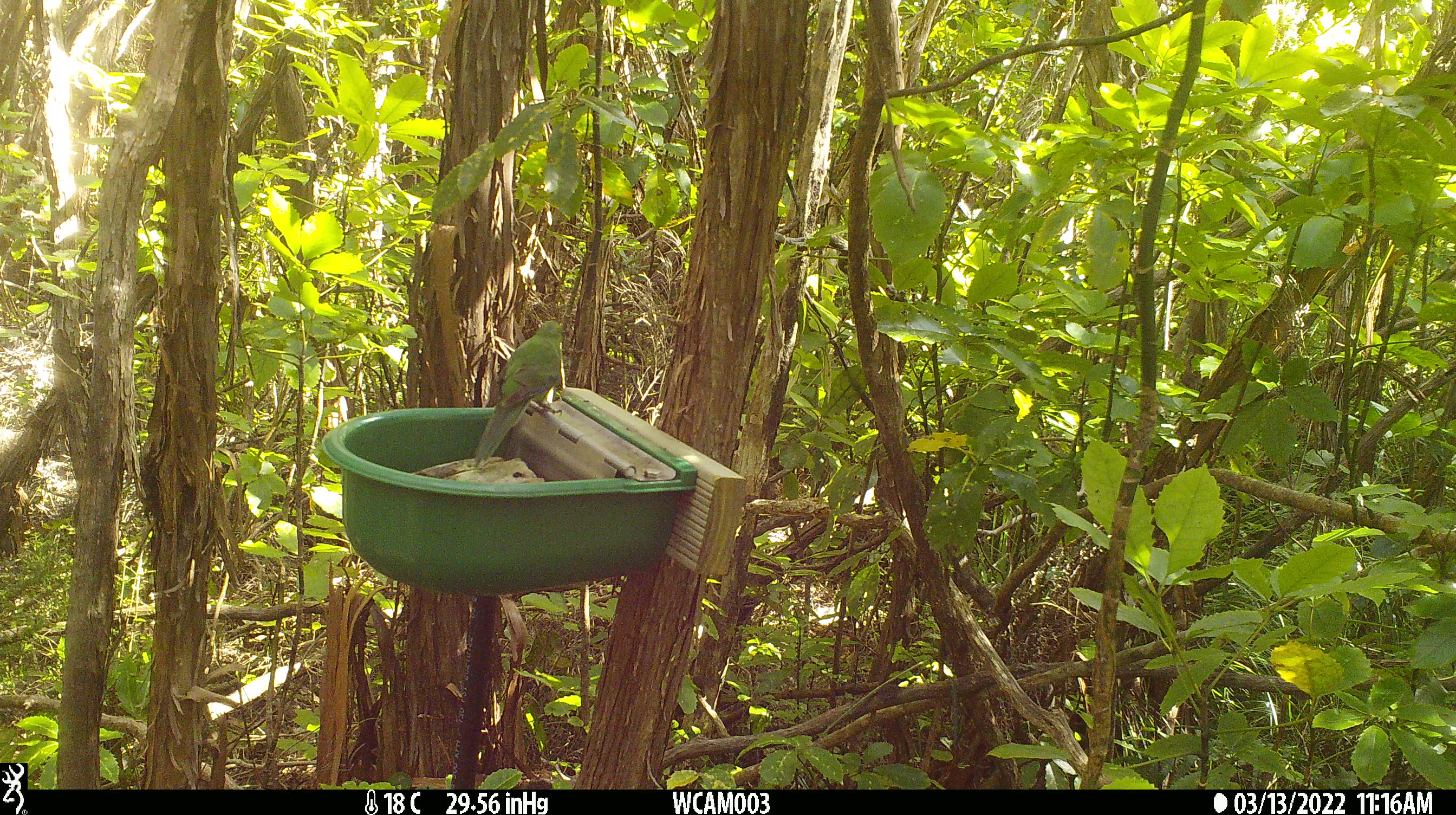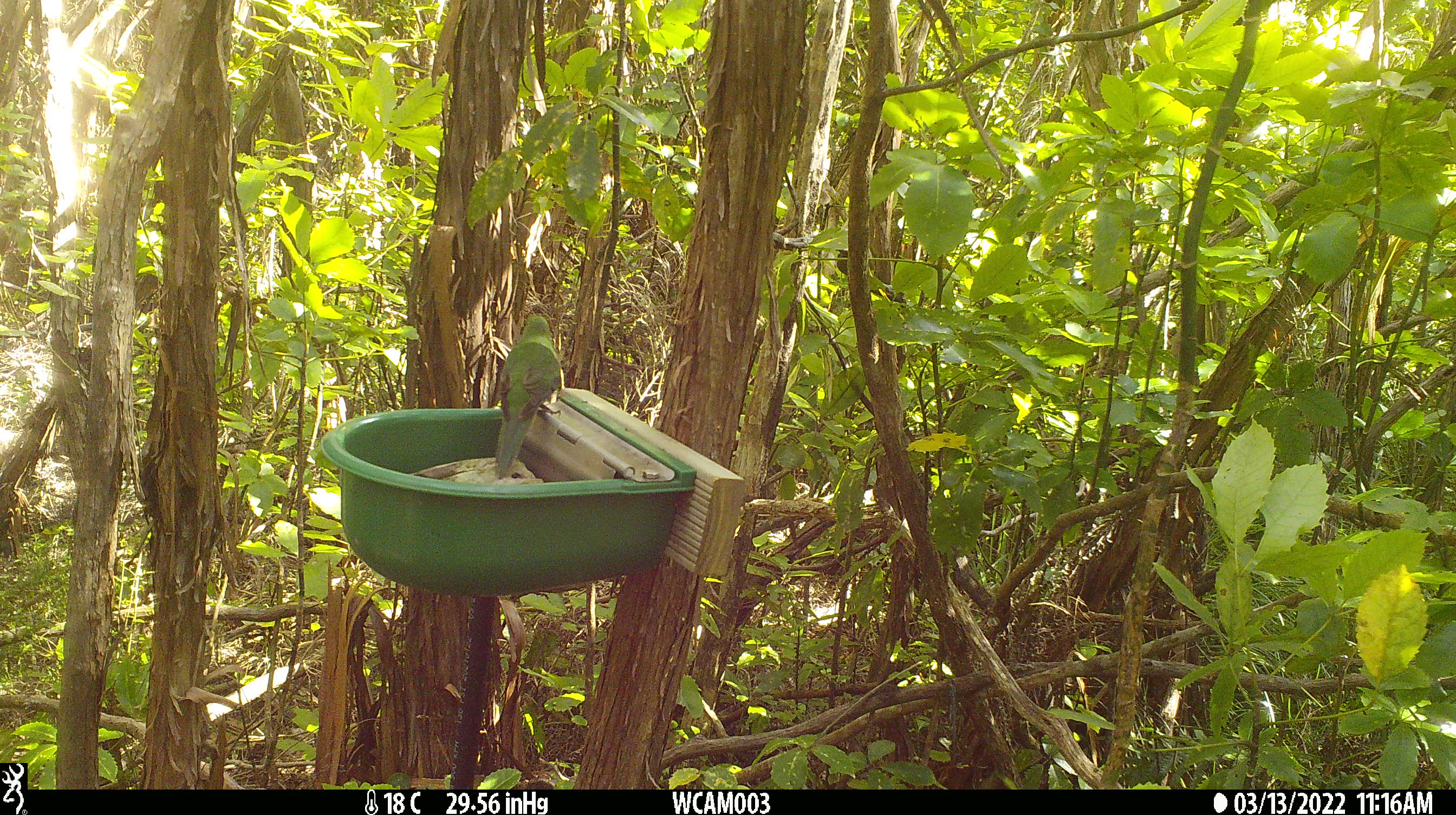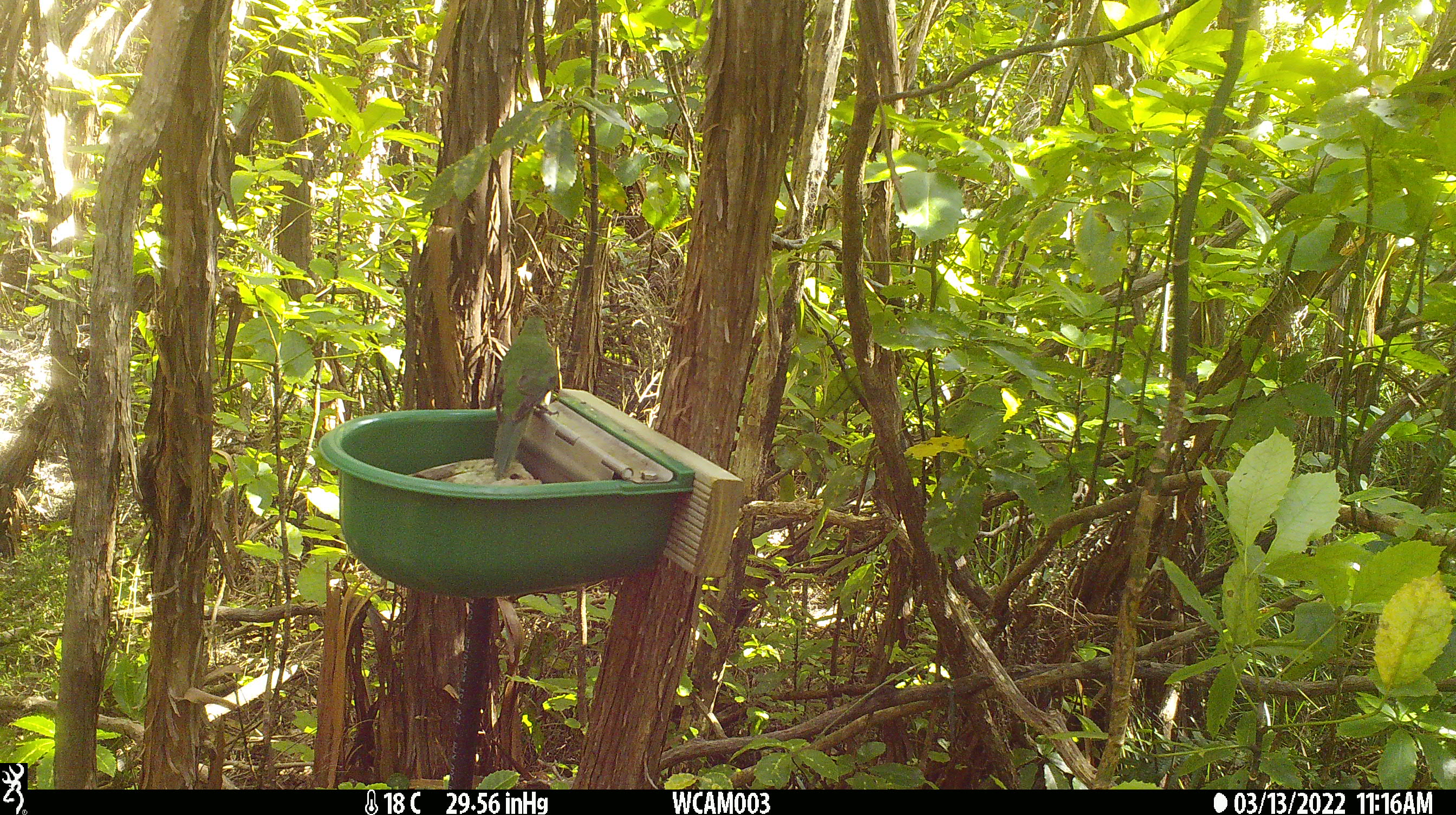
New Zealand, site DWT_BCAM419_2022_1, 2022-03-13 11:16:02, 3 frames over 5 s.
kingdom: Animalia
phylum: Chordata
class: Aves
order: Psittaciformes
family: Psittaculidae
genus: Cyanoramphus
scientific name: Cyanoramphus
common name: parakeet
Parakeet (Cyanoramphus).